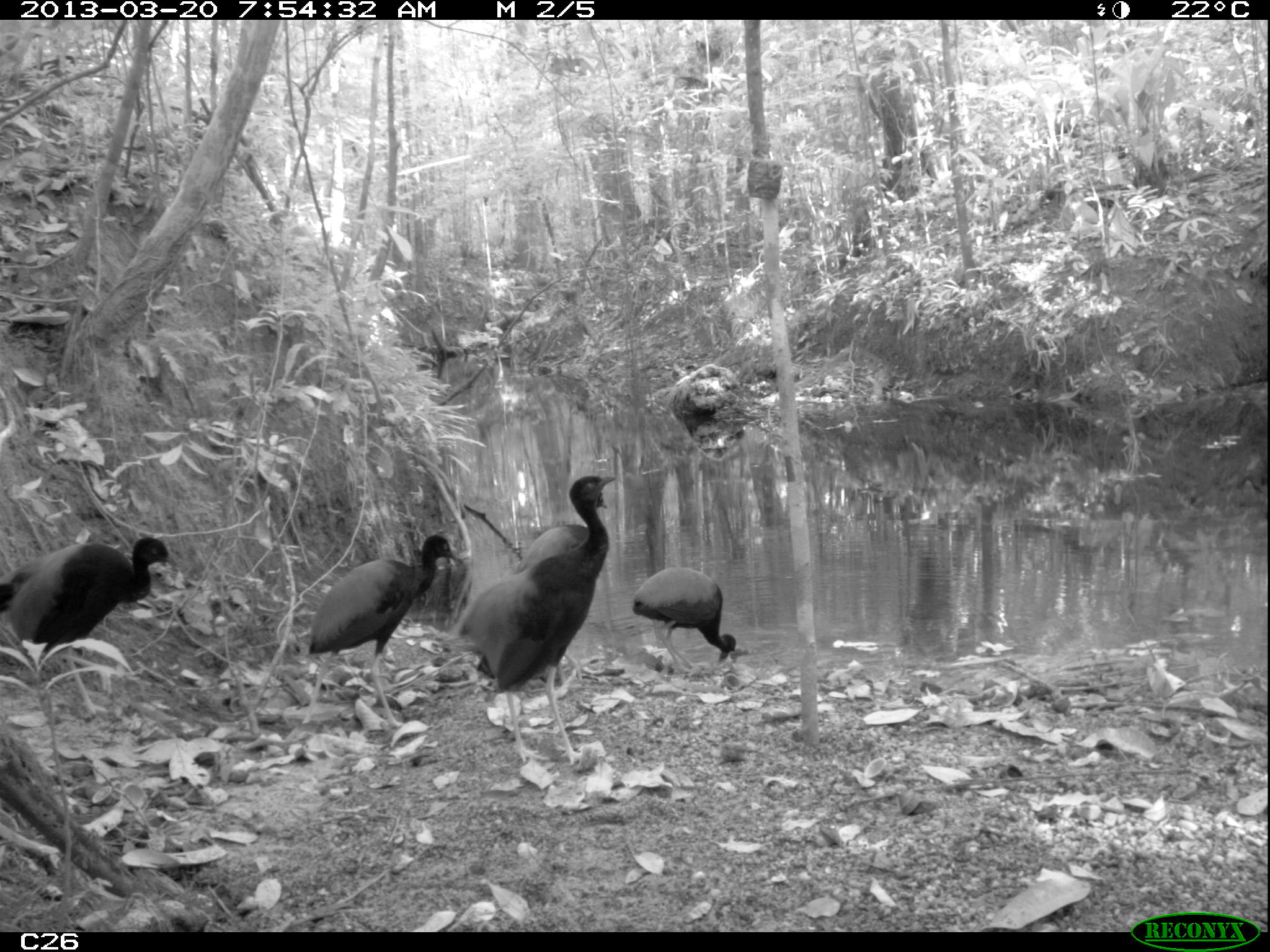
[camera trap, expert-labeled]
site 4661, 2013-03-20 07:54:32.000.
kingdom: Animalia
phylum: Chordata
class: Aves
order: Gruiformes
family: Psophiidae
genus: Psophia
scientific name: Psophia crepitans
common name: gray-winged trumpeter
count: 7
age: adult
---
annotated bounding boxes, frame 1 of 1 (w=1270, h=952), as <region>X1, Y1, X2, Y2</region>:
psophia crepitans: <region>464, 472, 621, 777</region>; <region>0, 532, 177, 721</region>; <region>300, 532, 459, 729</region>; <region>630, 565, 735, 677</region>; <region>507, 487, 604, 574</region>